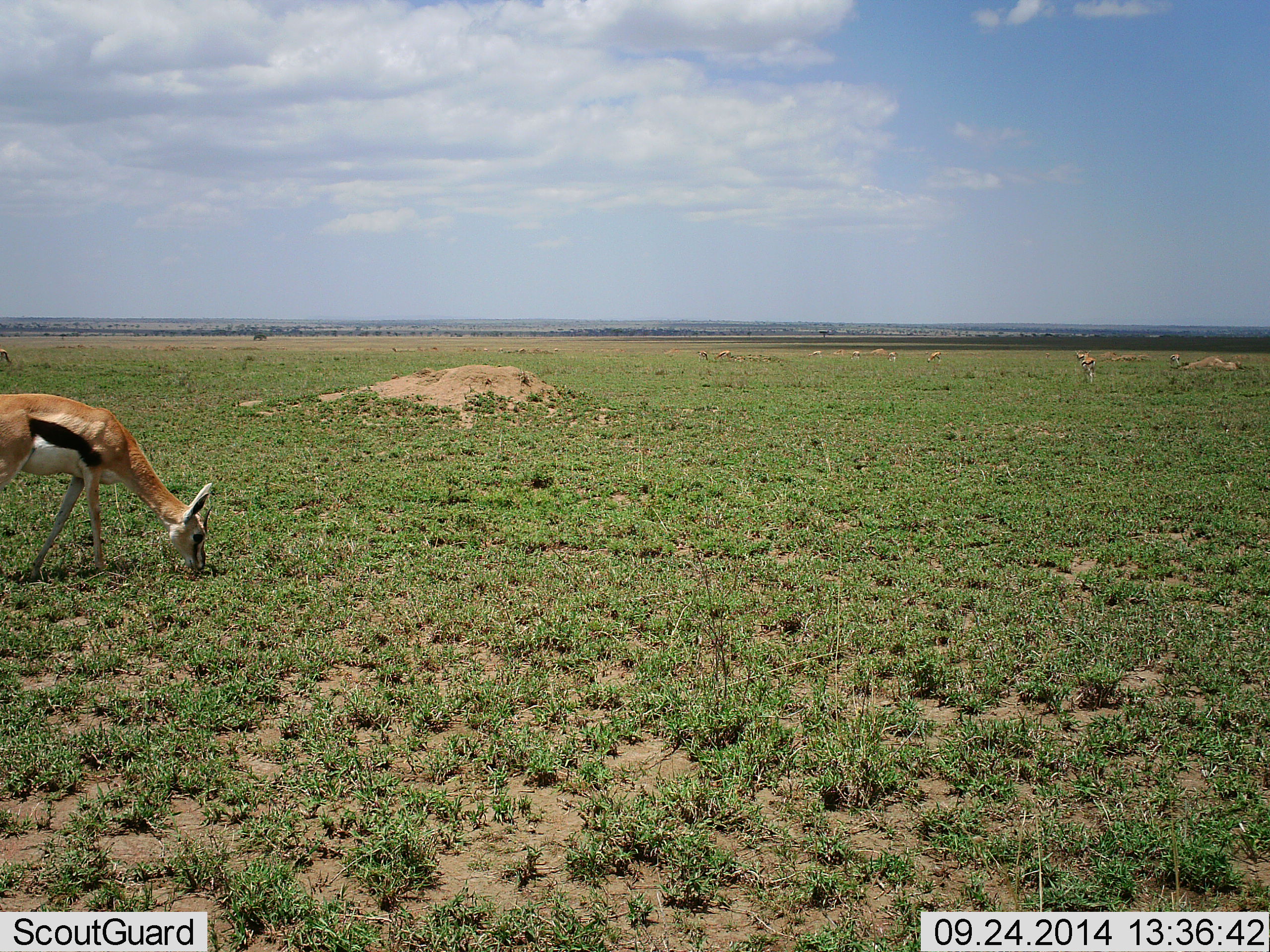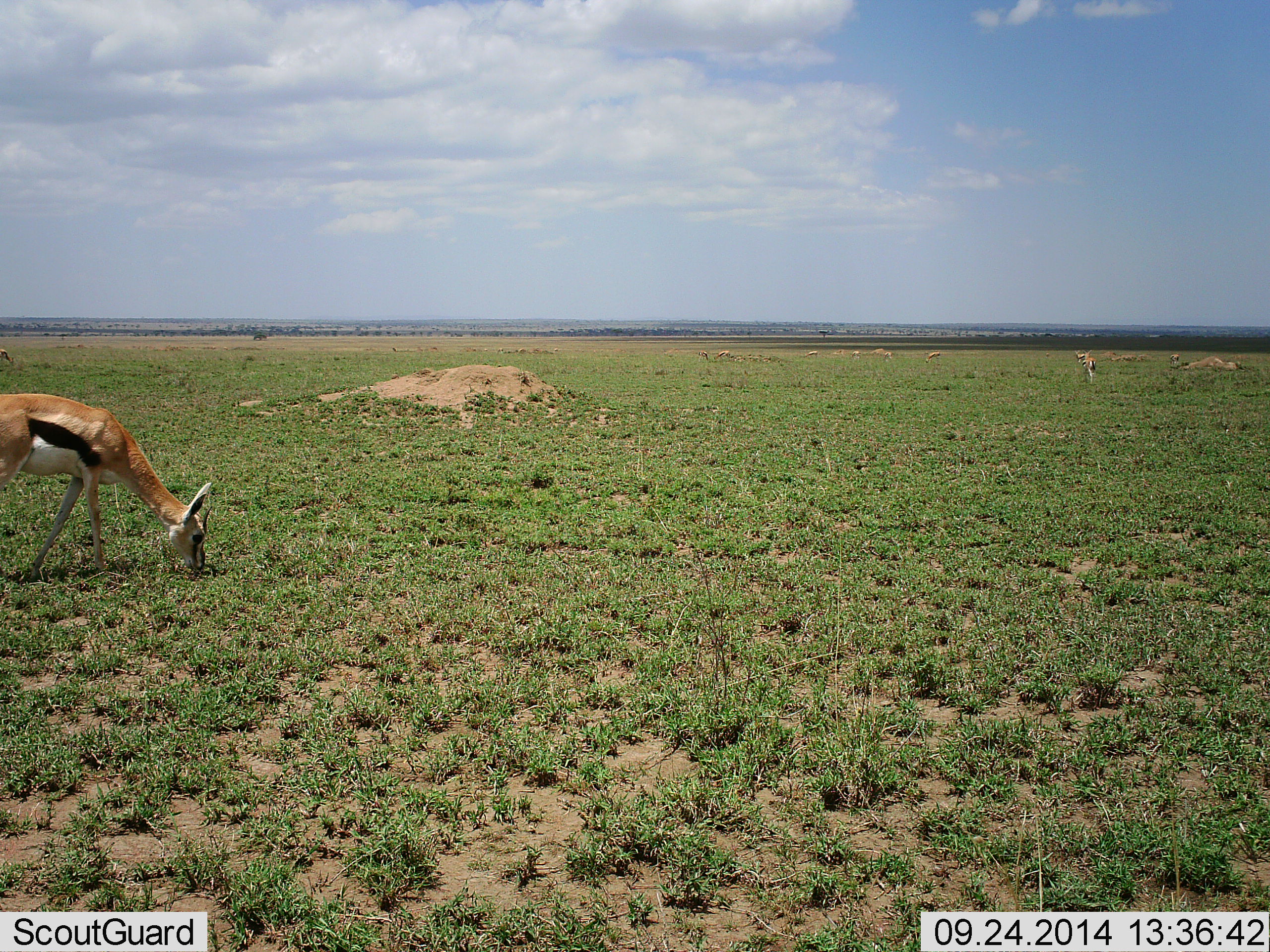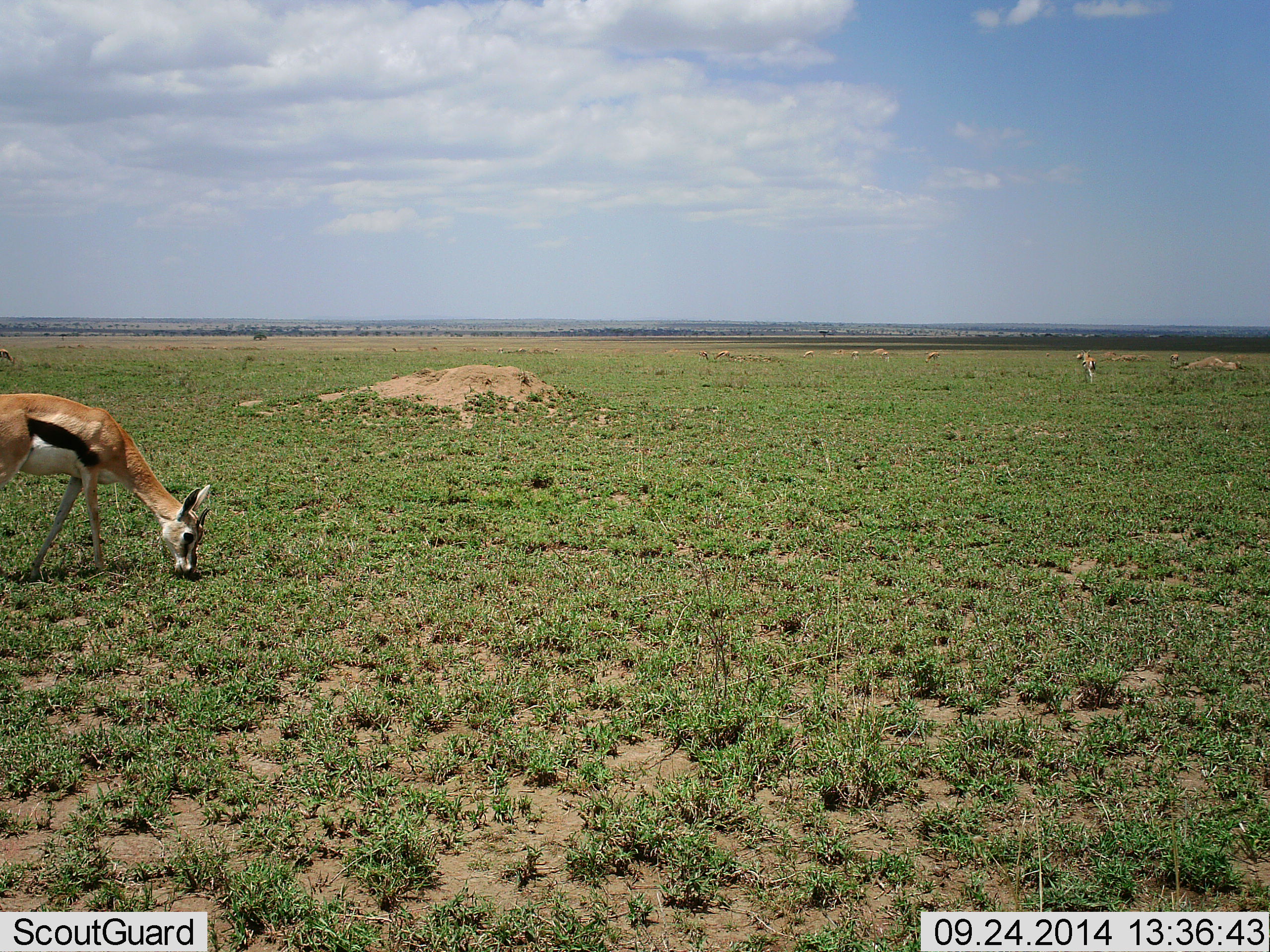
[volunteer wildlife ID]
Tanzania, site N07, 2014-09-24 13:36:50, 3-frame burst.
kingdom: Animalia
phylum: Chordata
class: Mammalia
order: Artiodactyla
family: Bovidae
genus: Eudorcas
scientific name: Eudorcas thomsonii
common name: thomson's gazelle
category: gazellethomsons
Gazellethomsons (thomson's gazelle) (Eudorcas thomsonii), count 2. Behavior (volunteer vote fractions): standing 20%, resting 0%, moving 0%, interacting 0%. Young present (vote fraction): 0%. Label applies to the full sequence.